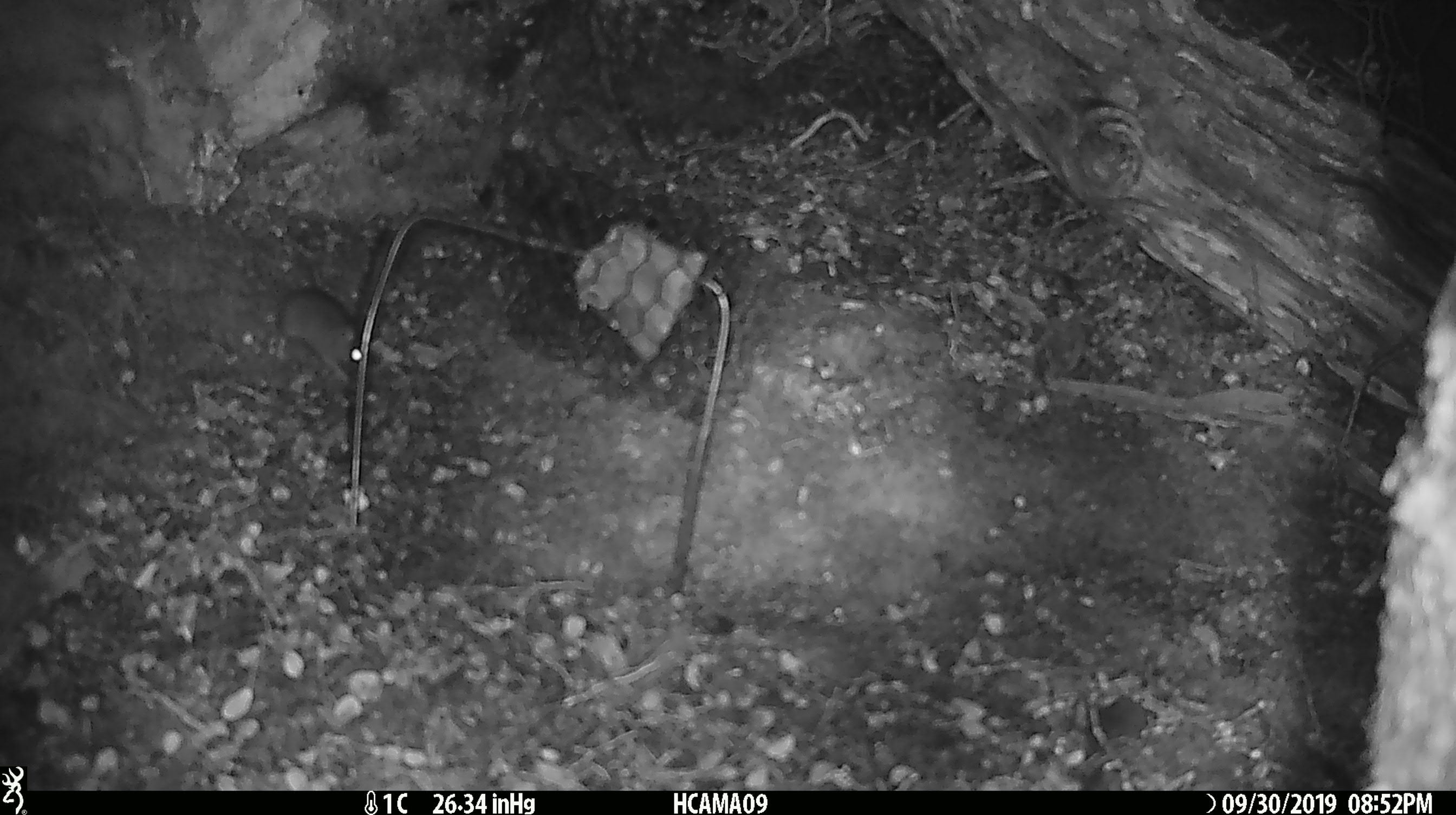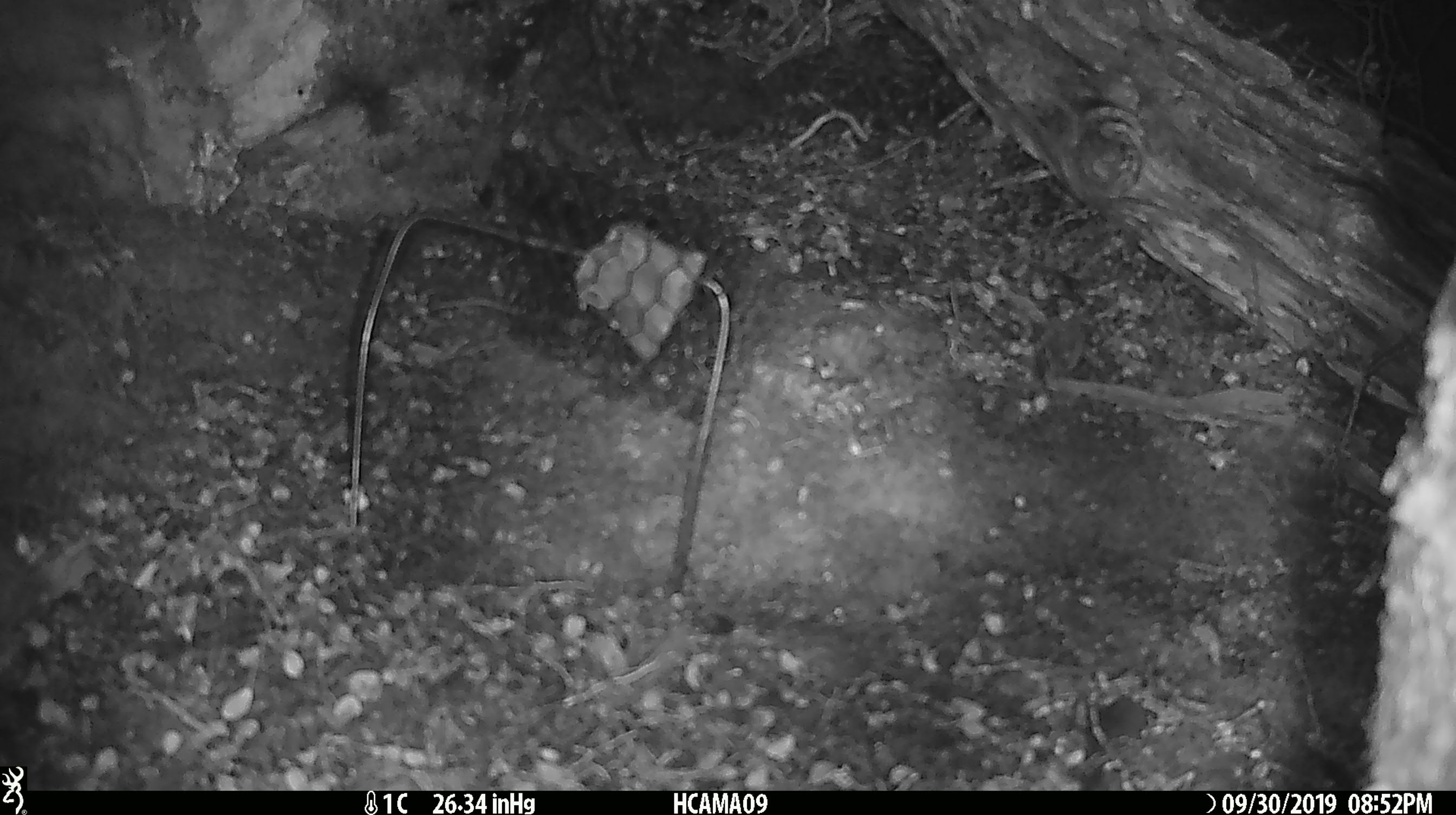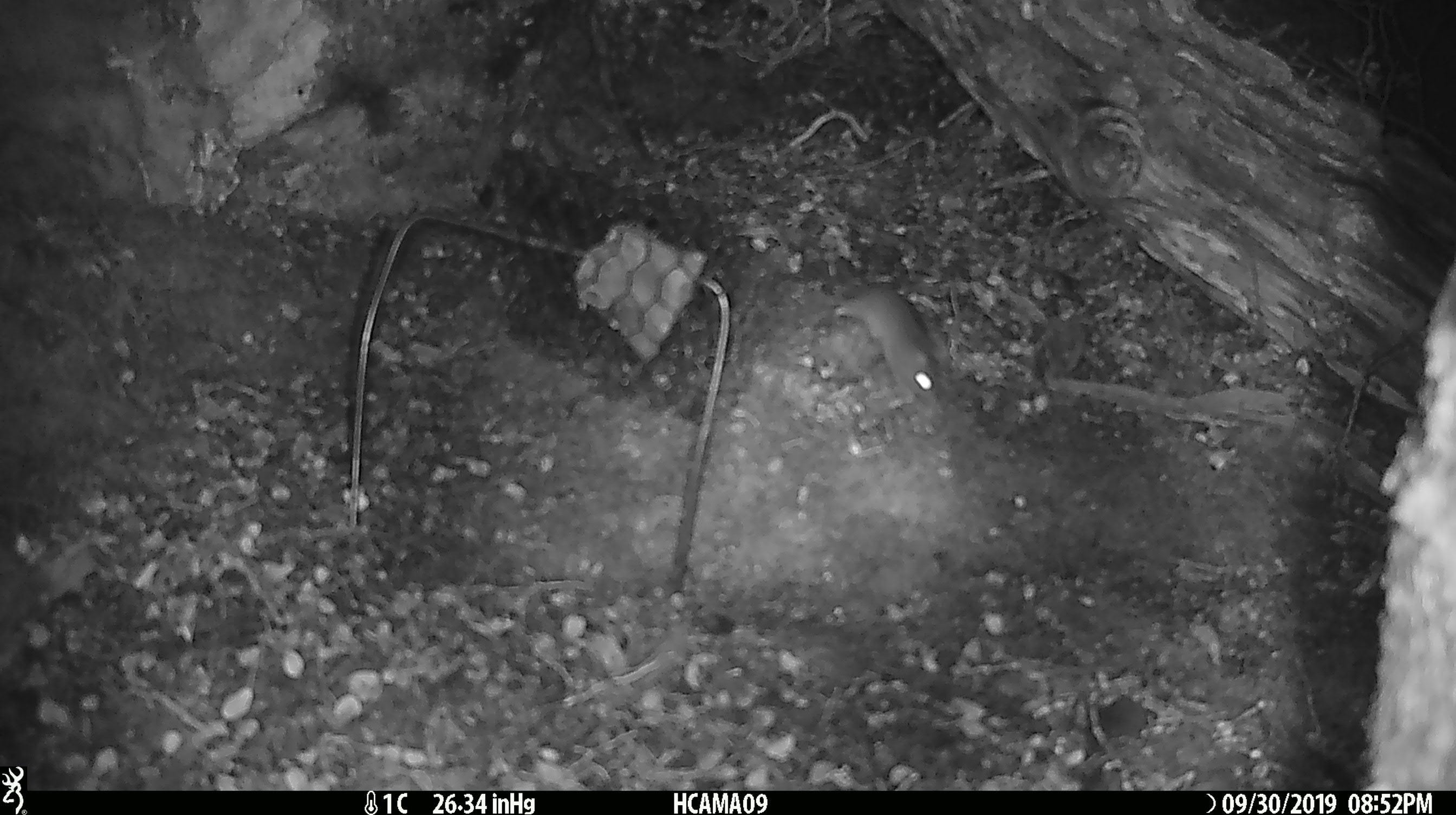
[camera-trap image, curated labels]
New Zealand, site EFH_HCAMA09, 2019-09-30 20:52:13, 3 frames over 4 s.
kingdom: Animalia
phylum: Chordata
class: Mammalia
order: Rodentia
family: Muridae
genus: Mus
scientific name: Mus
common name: mouse